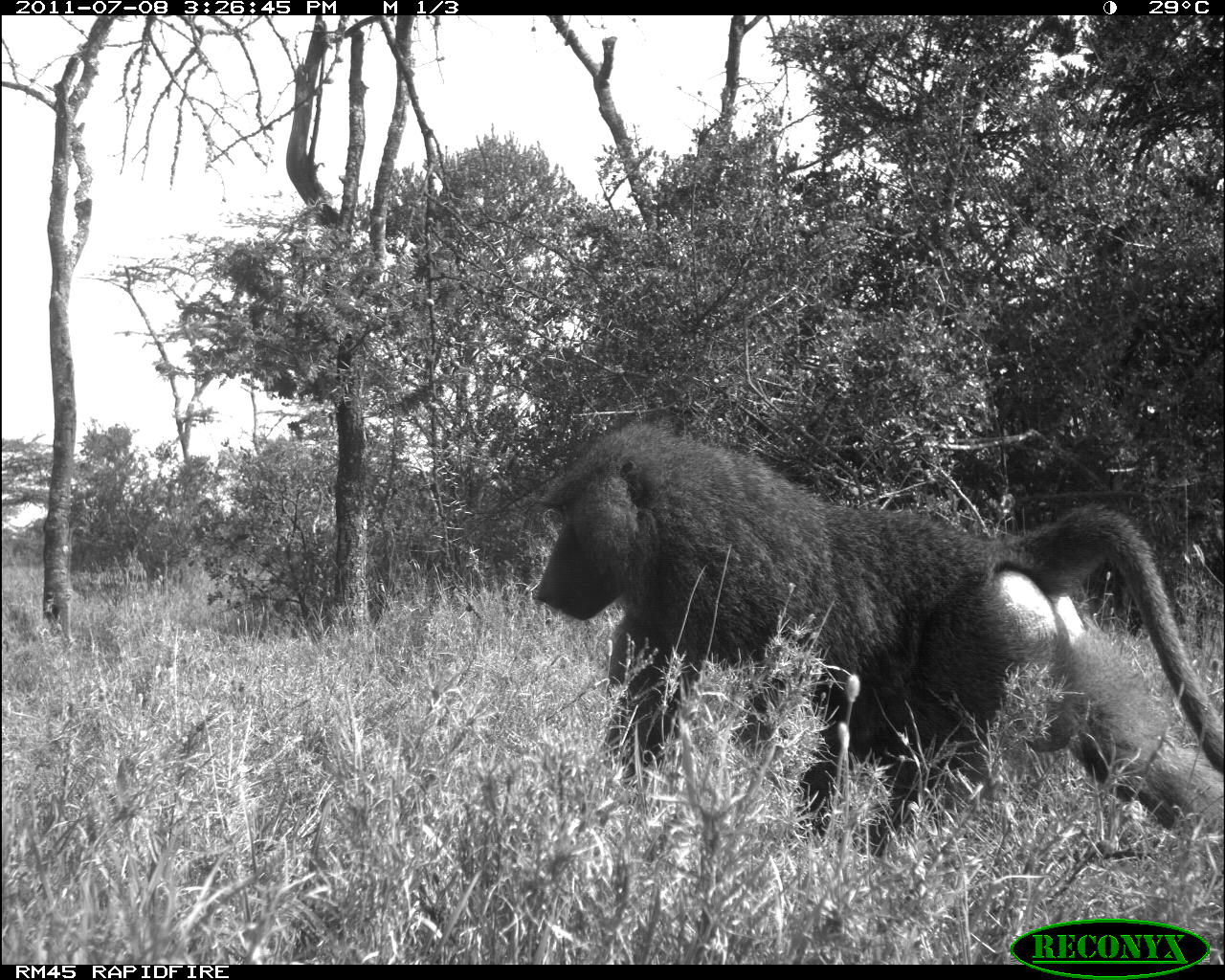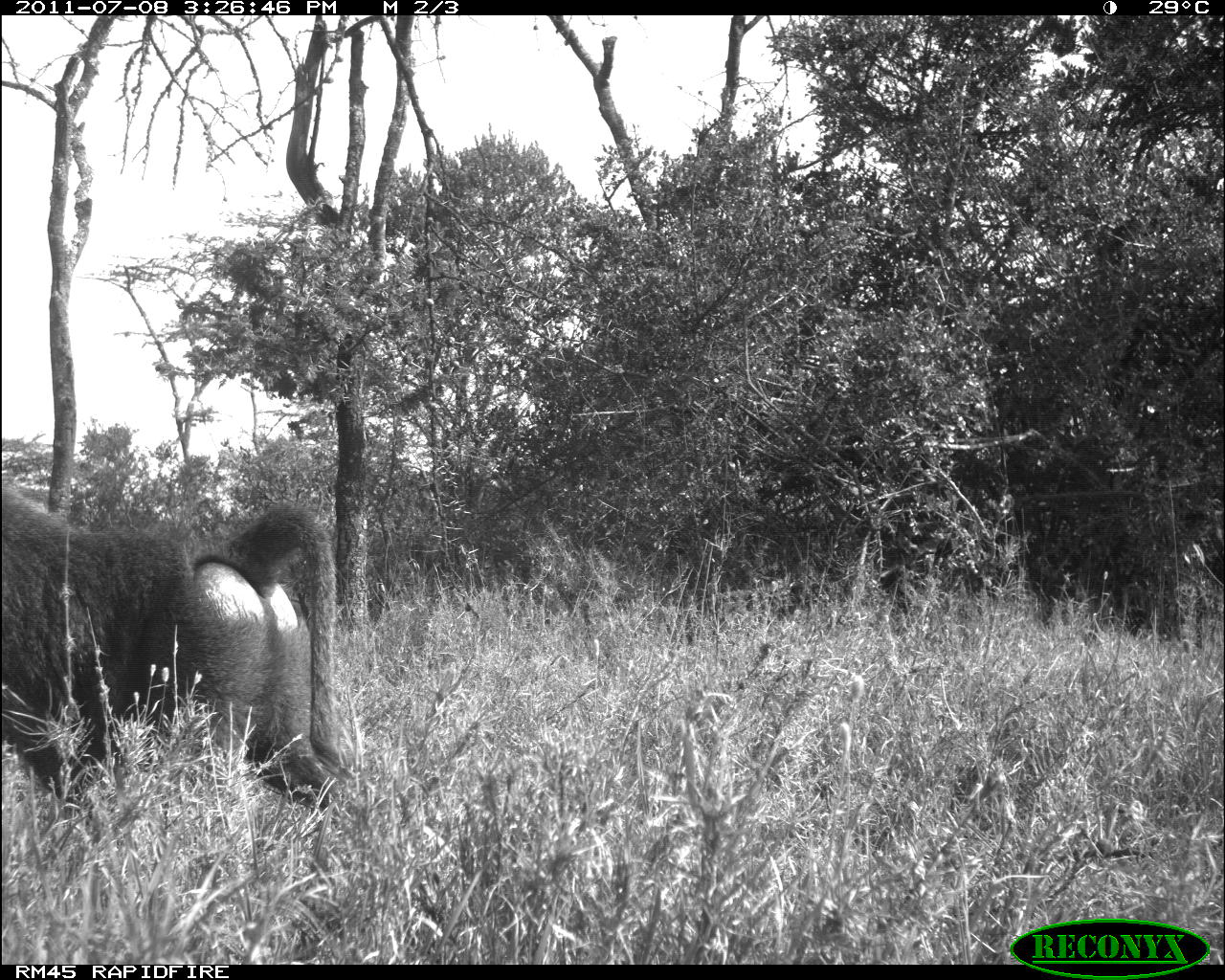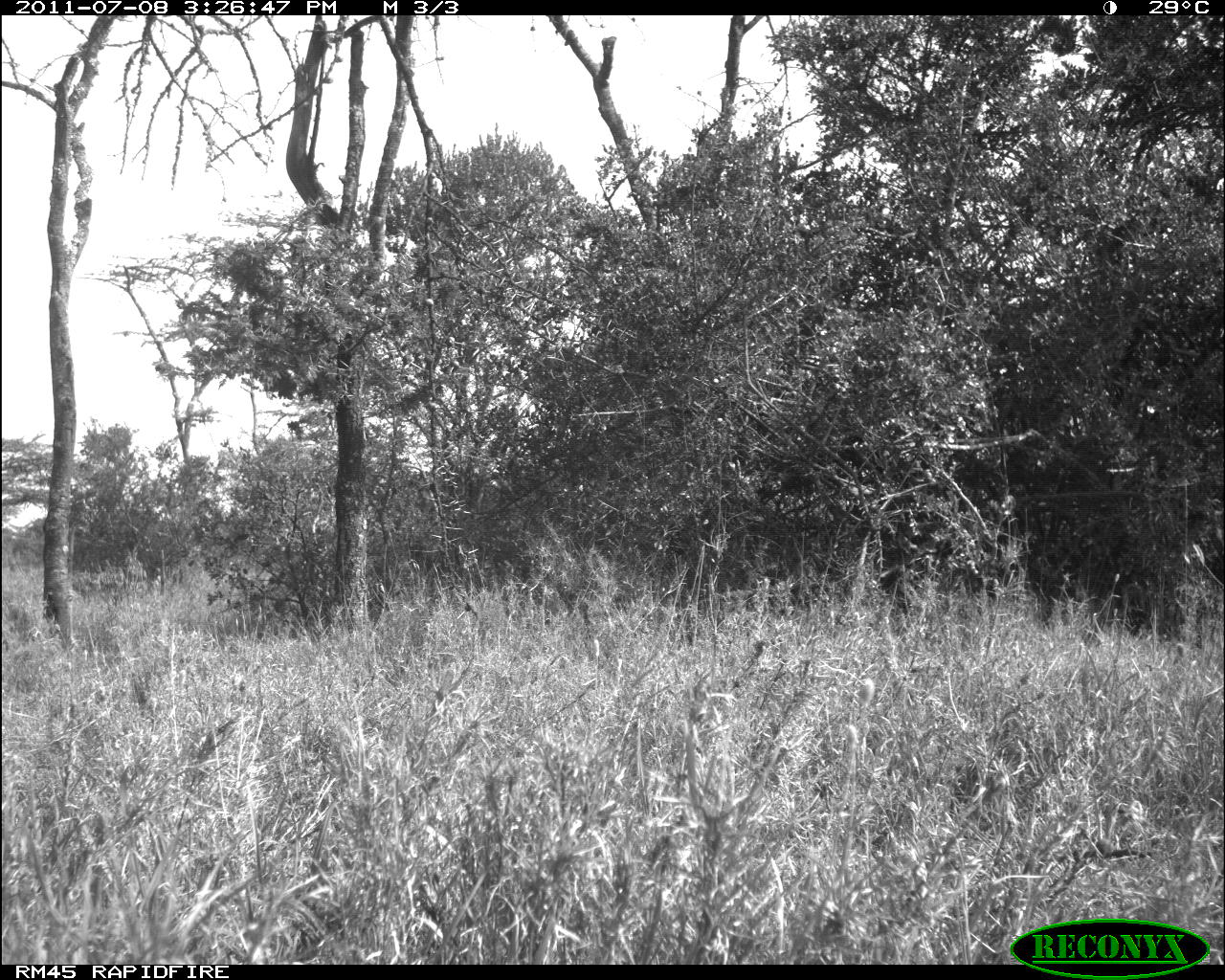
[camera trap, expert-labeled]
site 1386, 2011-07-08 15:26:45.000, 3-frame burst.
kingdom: Animalia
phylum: Chordata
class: Mammalia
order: Primates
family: Cercopithecidae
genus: Papio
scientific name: Papio anubis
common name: olive baboon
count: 1